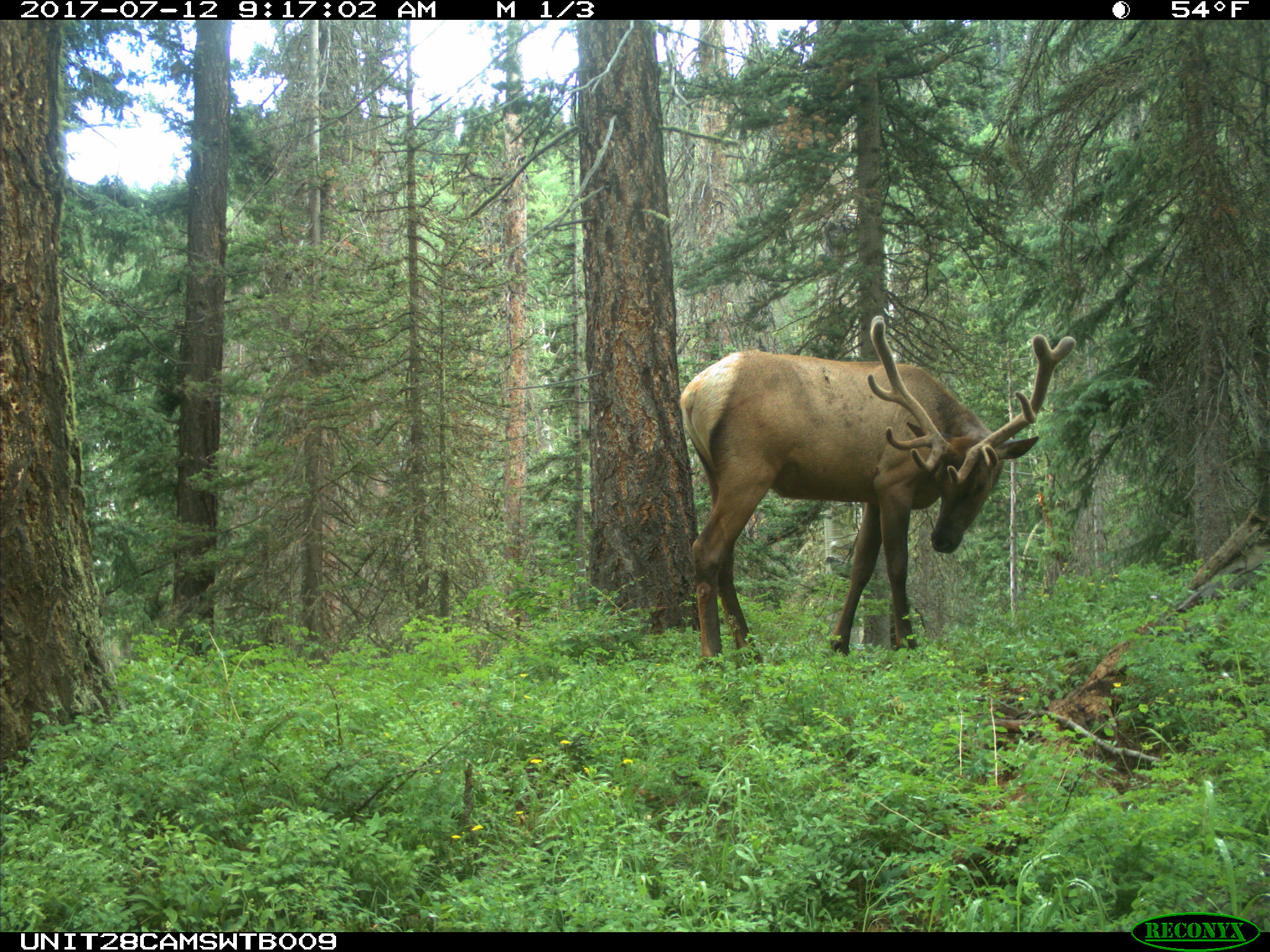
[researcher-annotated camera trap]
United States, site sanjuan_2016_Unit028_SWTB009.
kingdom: Animalia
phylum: Chordata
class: Mammalia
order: Artiodactyla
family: Cervidae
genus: Cervus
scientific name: Cervus elaphus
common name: red deer